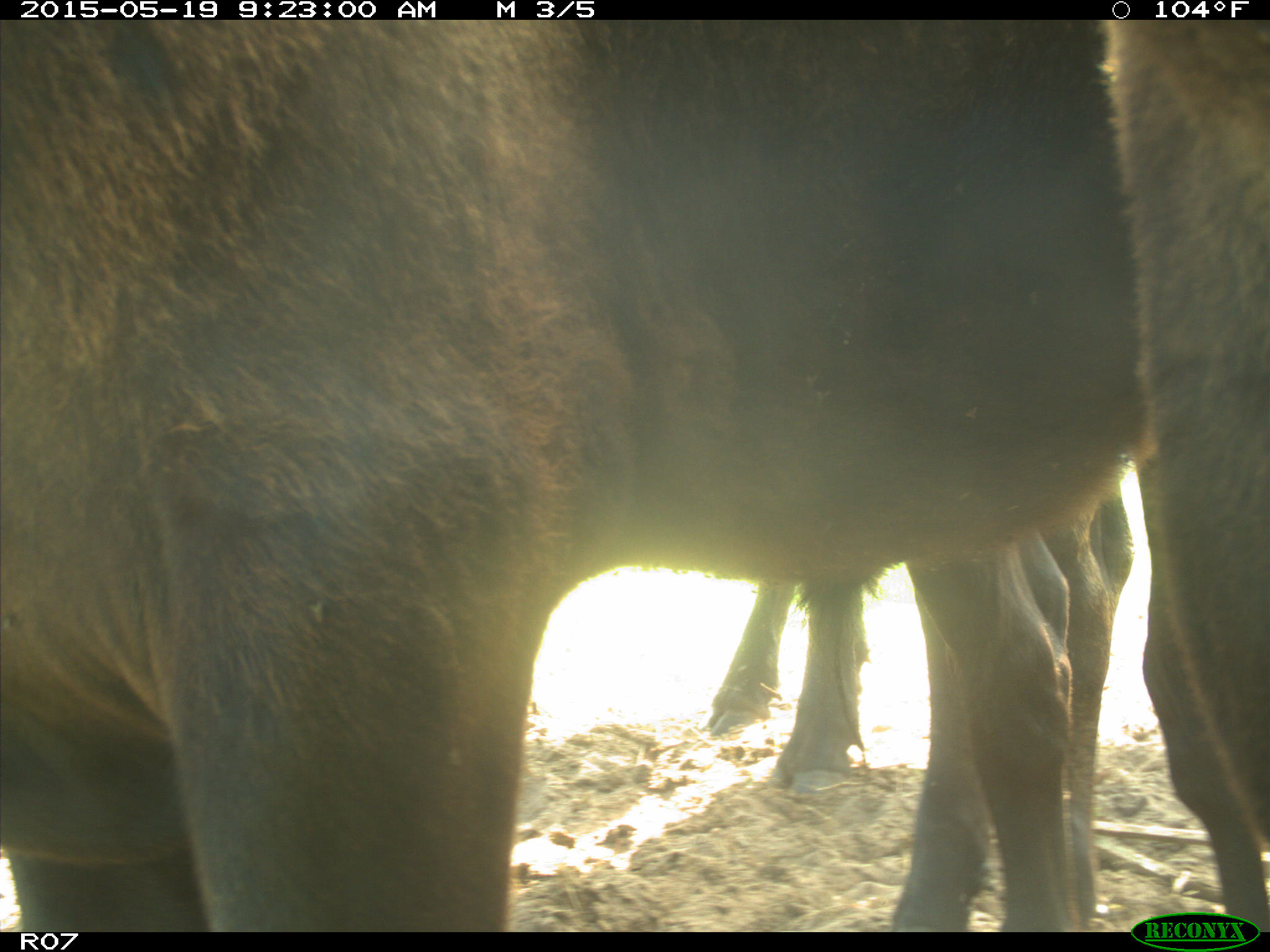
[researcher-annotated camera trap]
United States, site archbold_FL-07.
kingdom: Animalia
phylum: Chordata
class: Mammalia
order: Artiodactyla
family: Bovidae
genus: Bos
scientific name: Bos taurus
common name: domestic cow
Bos taurus (domestic cow).